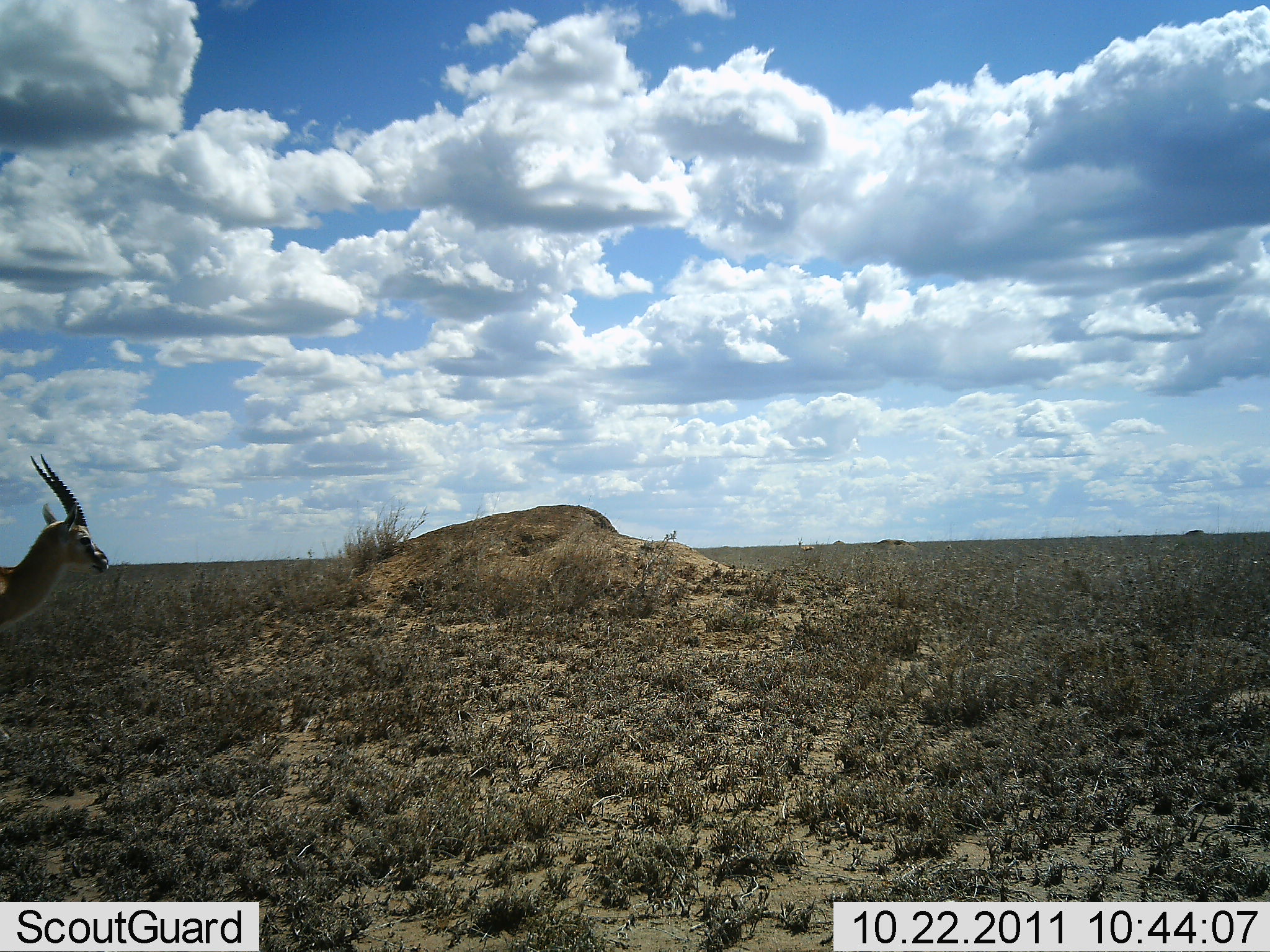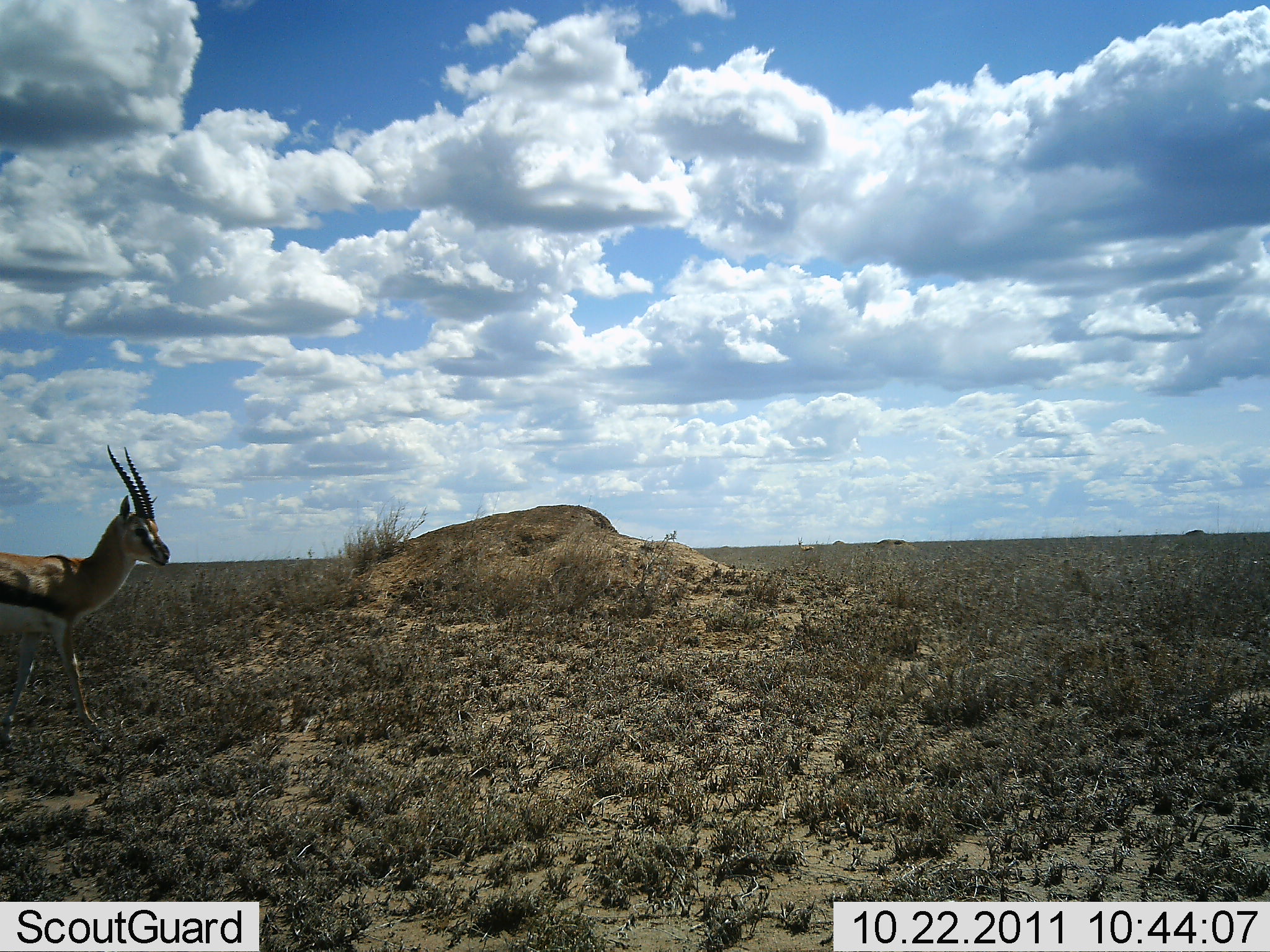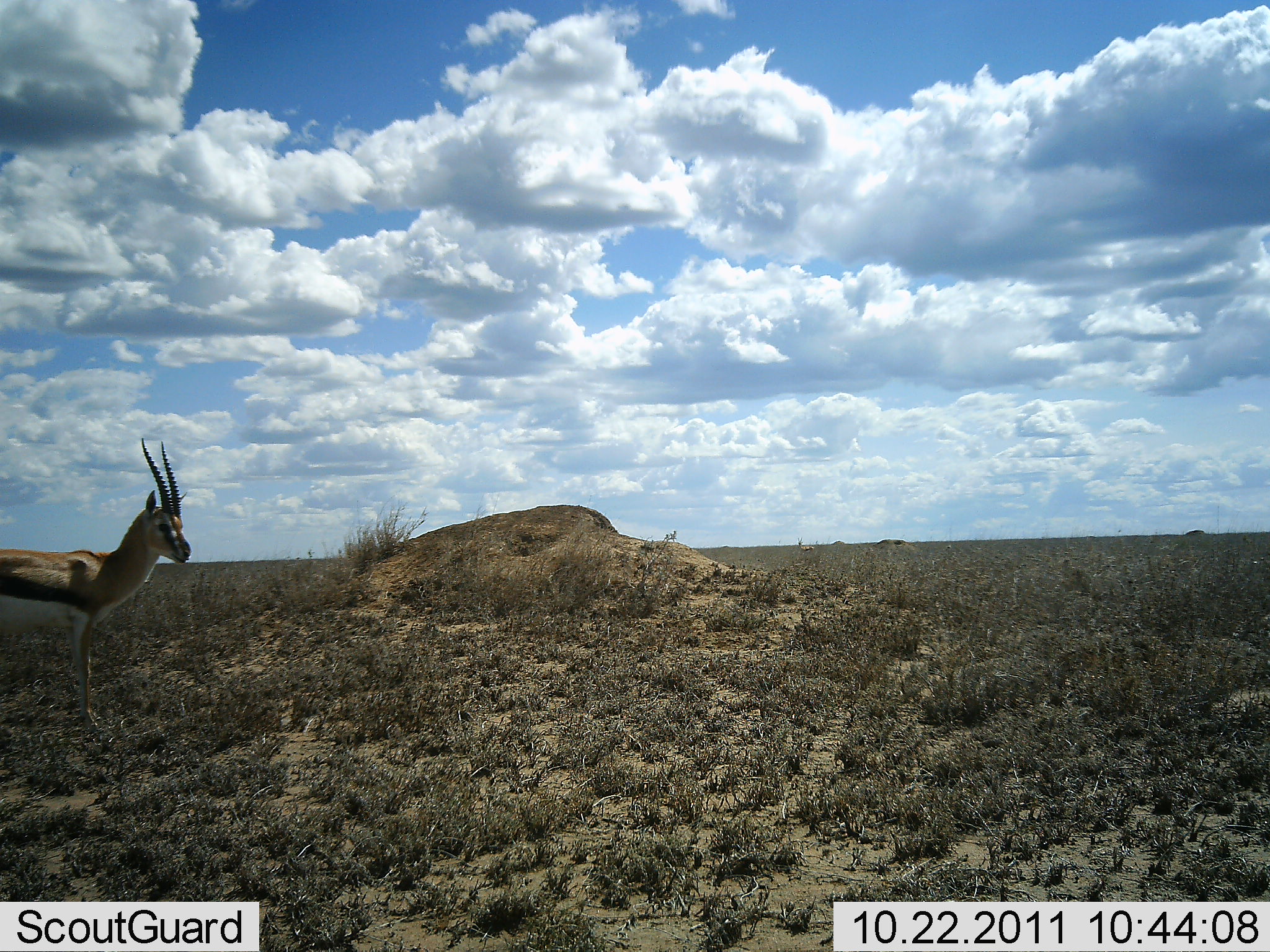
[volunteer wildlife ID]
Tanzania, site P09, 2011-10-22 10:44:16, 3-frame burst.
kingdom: Animalia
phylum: Chordata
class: Mammalia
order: Artiodactyla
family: Bovidae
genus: Eudorcas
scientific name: Eudorcas thomsonii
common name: thomson's gazelle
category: gazellethomsons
Gazellethomsons (thomson's gazelle) (Eudorcas thomsonii), count 1. Behavior (volunteer vote fractions): standing 40%, resting 10%, moving 60%, interacting 0%. Young present (vote fraction): 0%. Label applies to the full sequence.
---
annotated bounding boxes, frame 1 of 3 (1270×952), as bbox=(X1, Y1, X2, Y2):
animal: bbox=(0, 455, 110, 636)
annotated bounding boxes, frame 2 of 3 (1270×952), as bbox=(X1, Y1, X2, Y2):
animal: bbox=(0, 443, 172, 733)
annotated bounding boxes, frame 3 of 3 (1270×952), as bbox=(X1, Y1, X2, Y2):
animal: bbox=(0, 438, 196, 731)